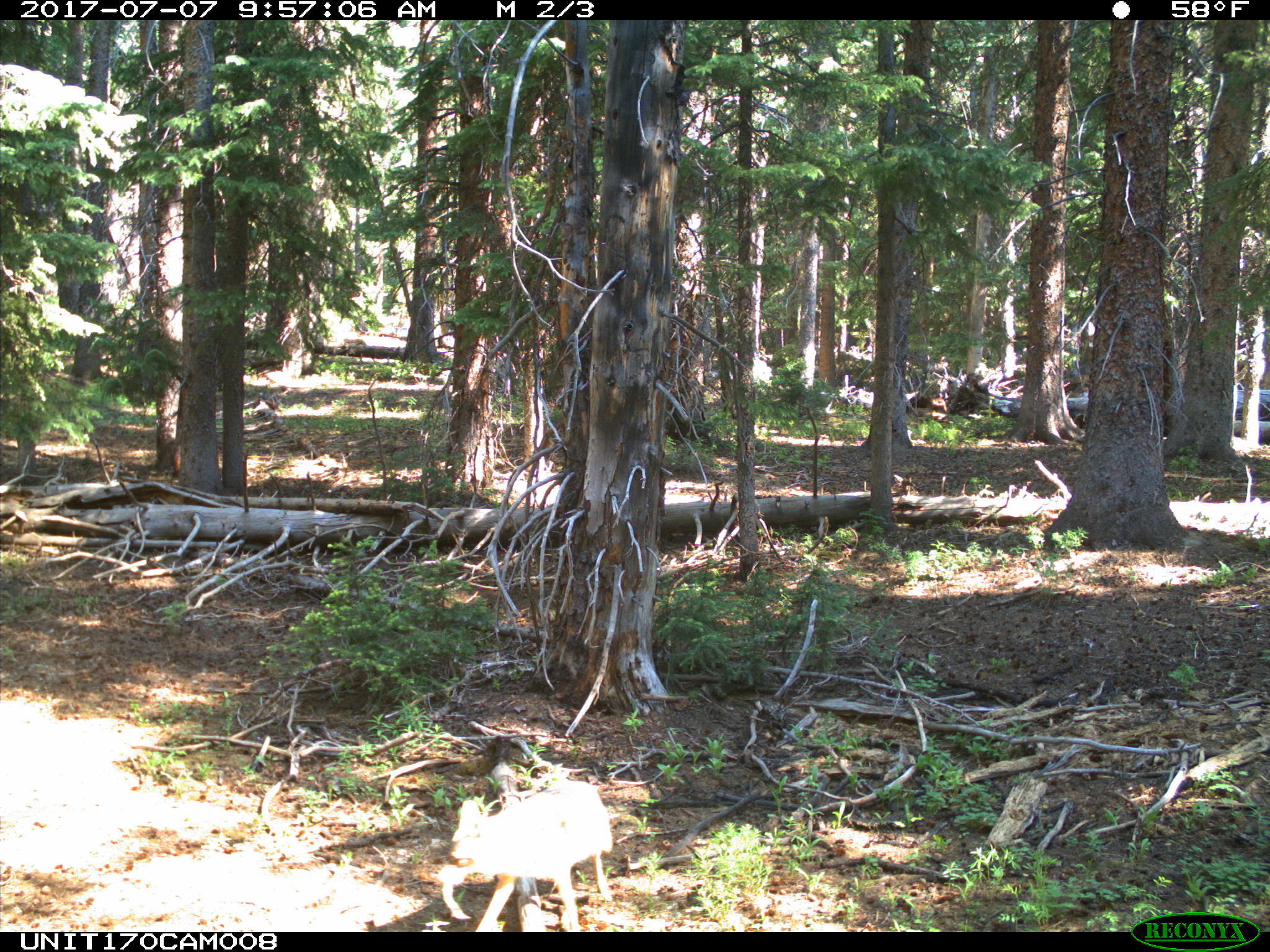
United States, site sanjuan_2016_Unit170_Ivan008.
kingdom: Animalia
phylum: Chordata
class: Mammalia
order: Carnivora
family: Canidae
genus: Canis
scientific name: Canis latrans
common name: coyote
Canis latrans (coyote).